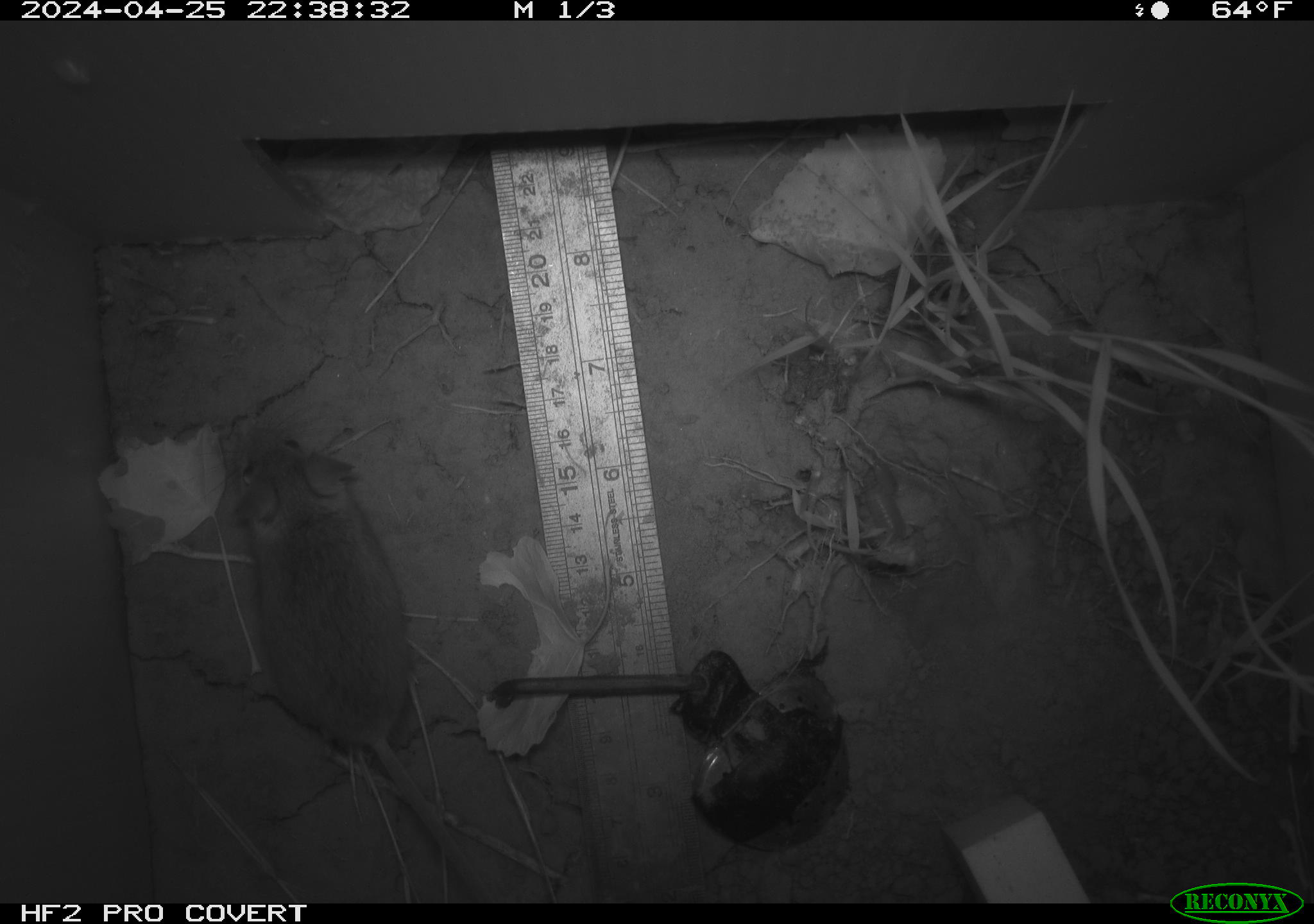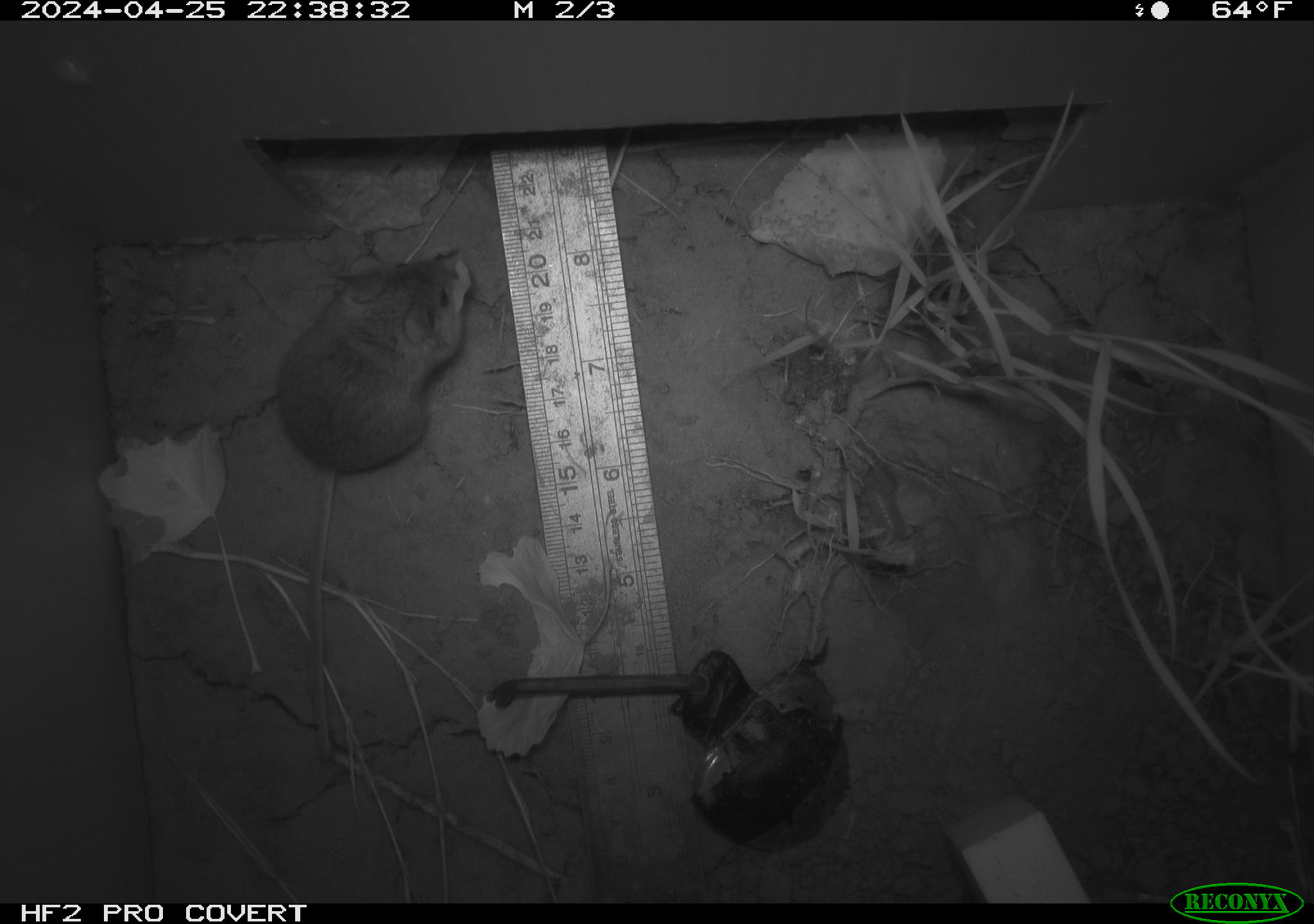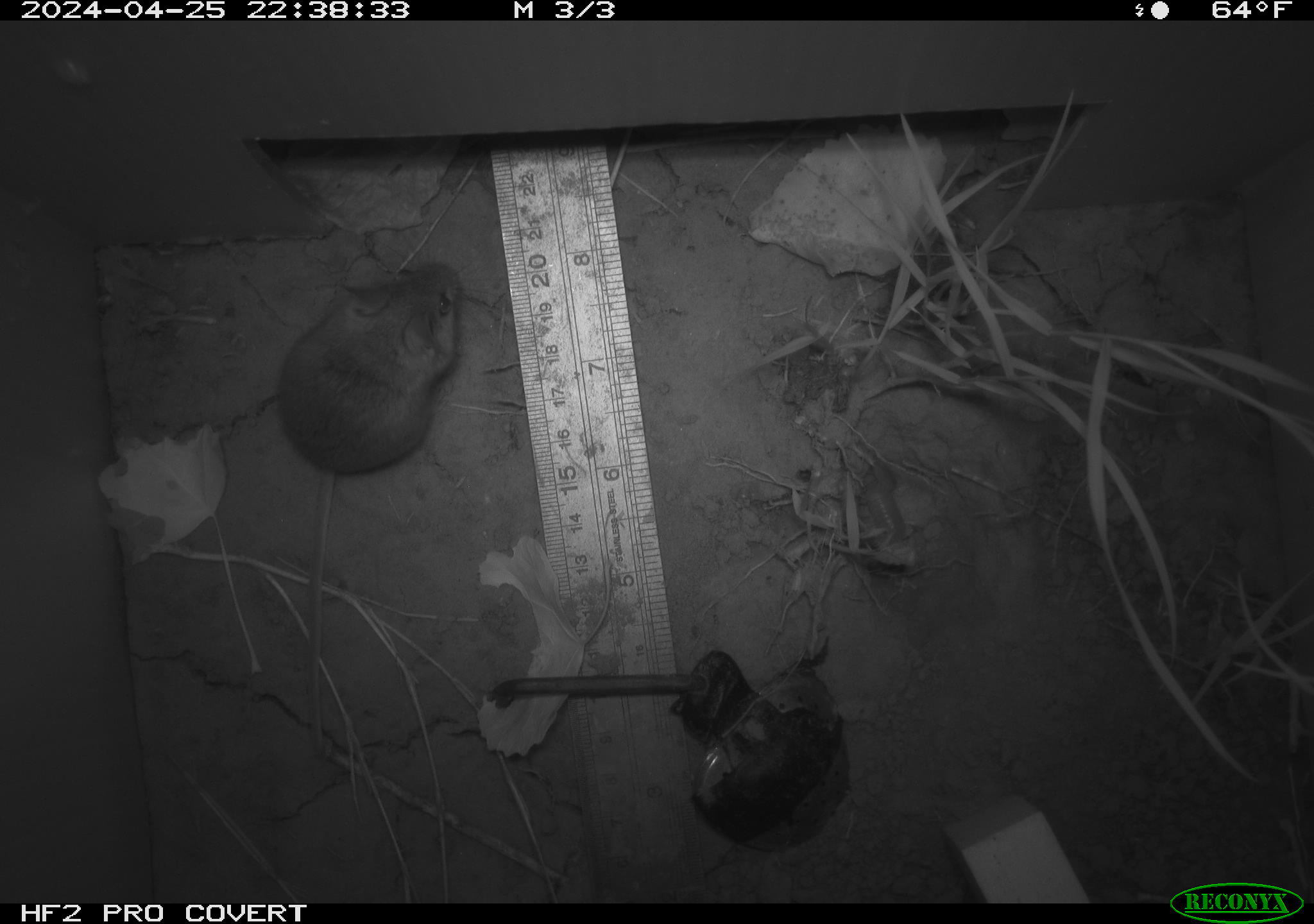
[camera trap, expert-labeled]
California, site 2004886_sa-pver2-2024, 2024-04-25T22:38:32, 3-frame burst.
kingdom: Animalia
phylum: Chordata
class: Mammalia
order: Rodentia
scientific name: Rodentia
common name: mouse species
Mouse species (Rodentia).